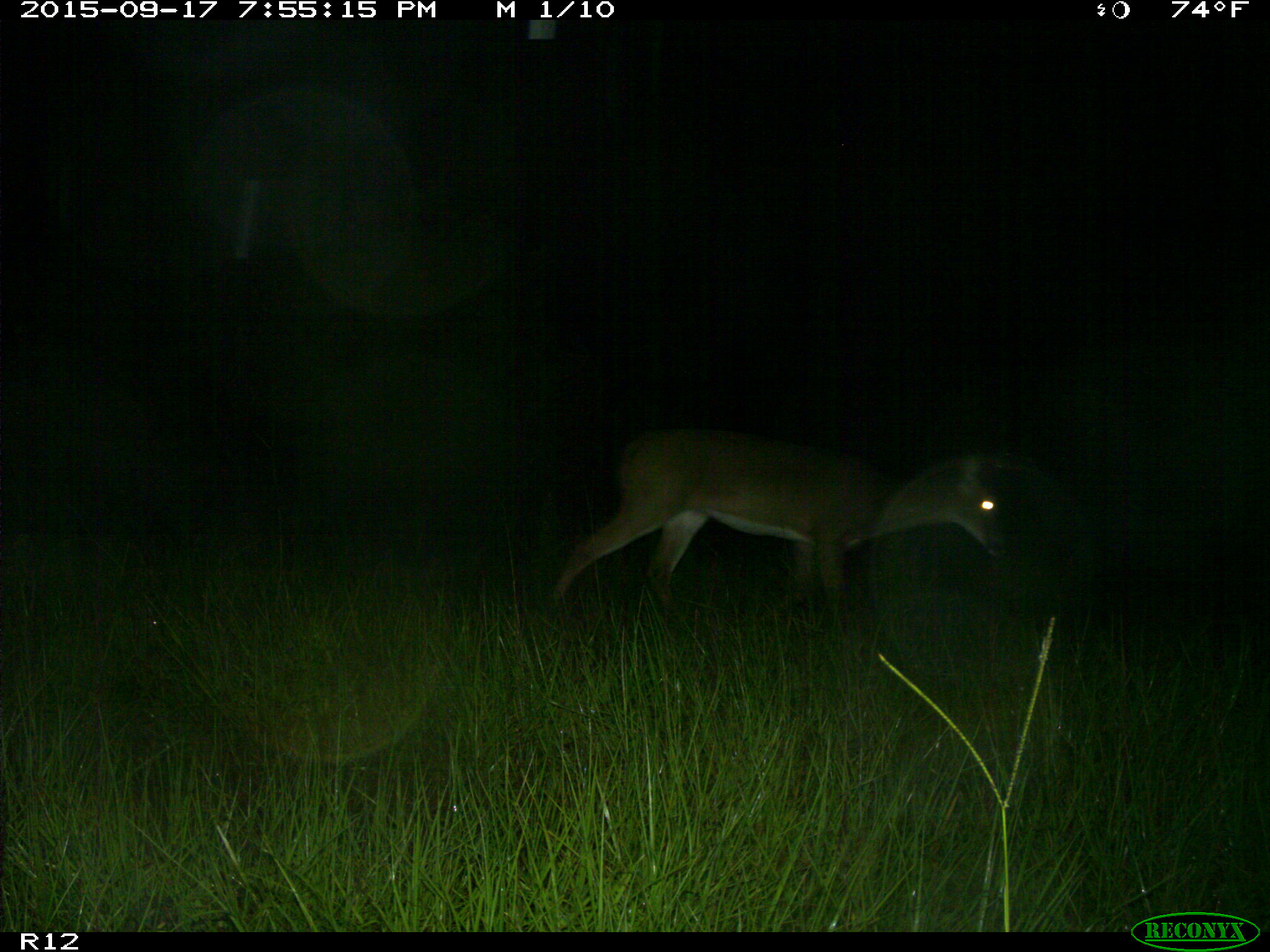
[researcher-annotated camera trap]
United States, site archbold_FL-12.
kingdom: Animalia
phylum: Chordata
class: Mammalia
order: Artiodactyla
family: Cervidae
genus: Odocoileus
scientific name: Odocoileus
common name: deer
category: unidentified deer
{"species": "unidentified deer (deer) (Odocoileus)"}